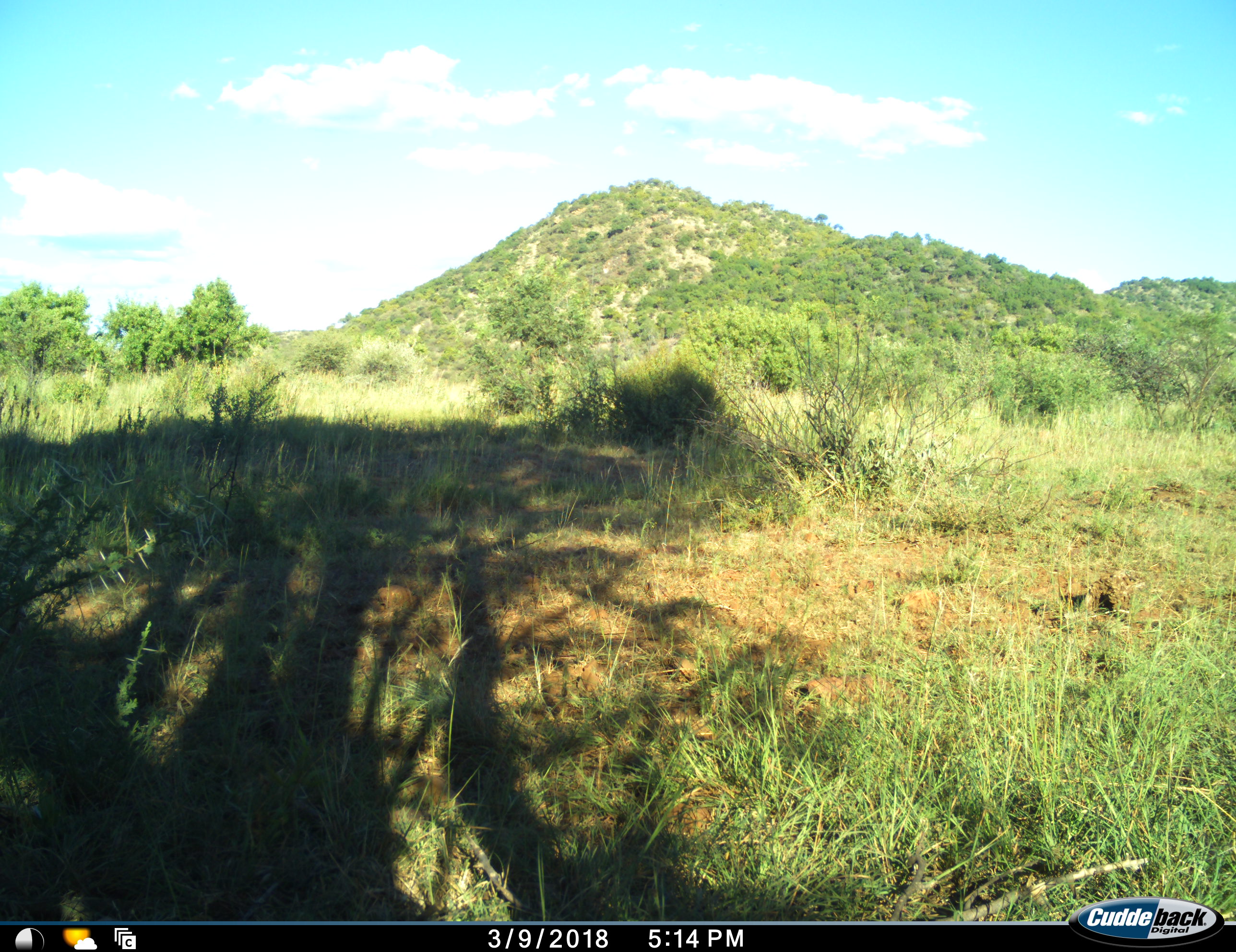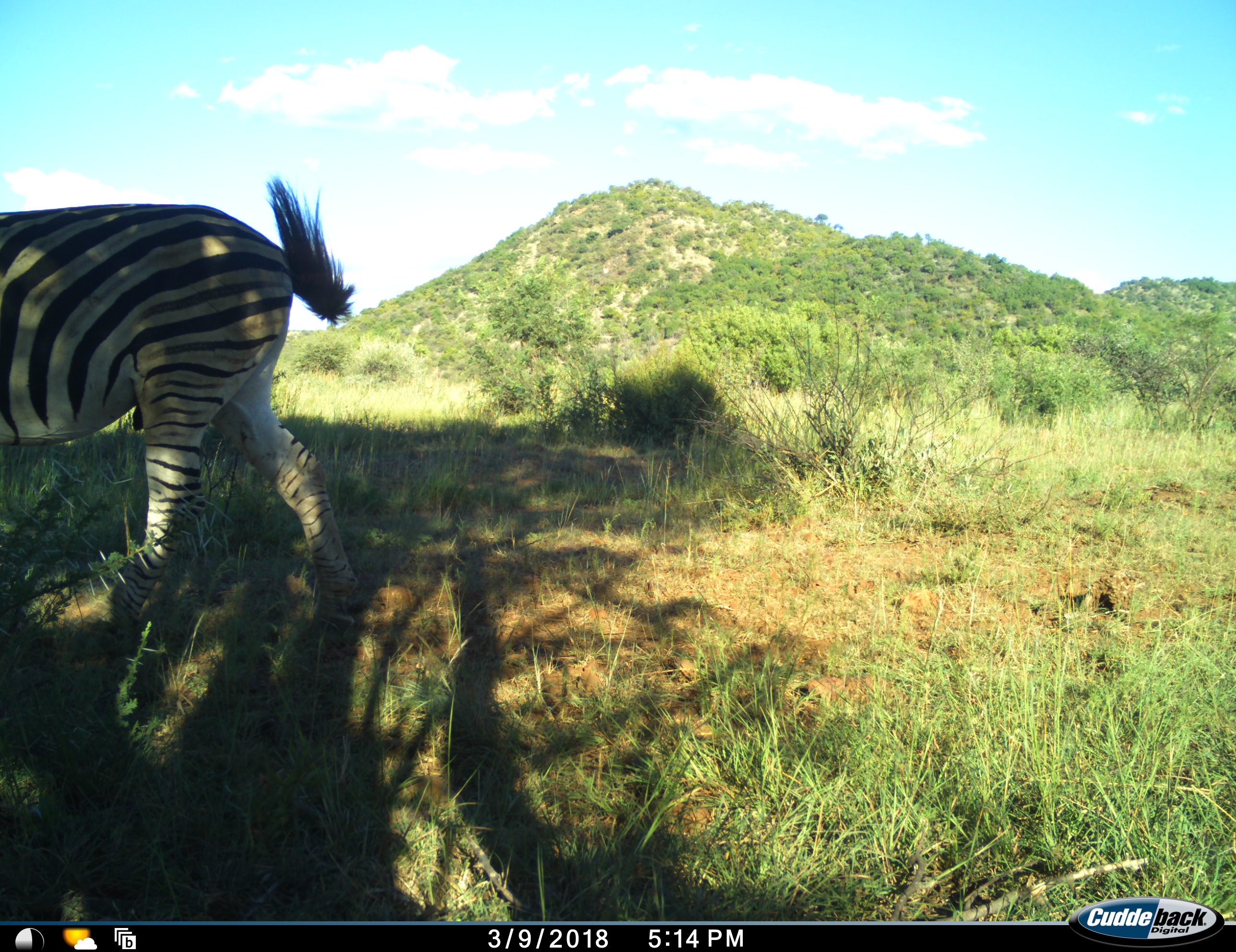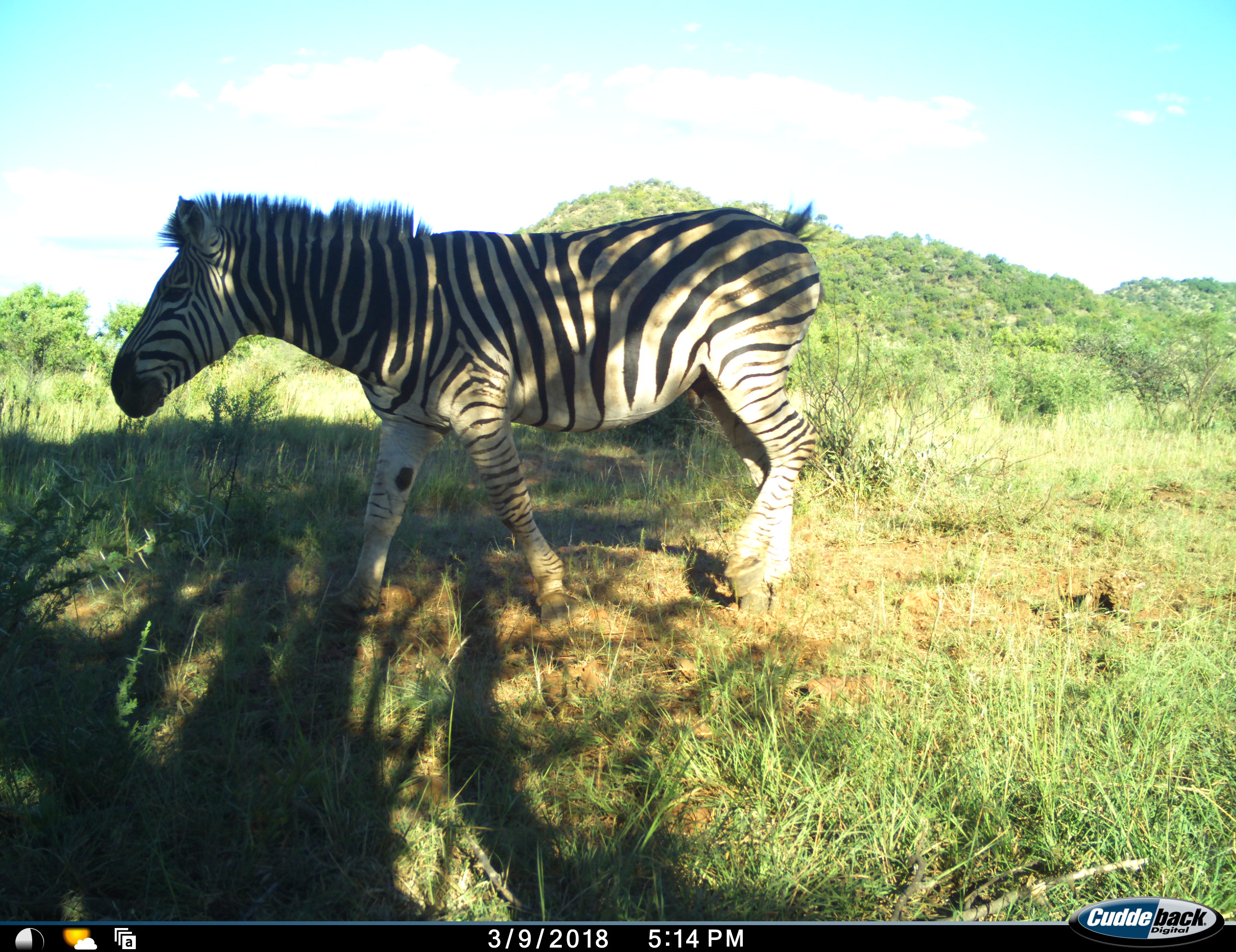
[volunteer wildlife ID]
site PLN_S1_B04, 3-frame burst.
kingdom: Animalia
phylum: Chordata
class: Mammalia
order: Perissodactyla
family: Equidae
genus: Equus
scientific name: Equus quagga burchellii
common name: burchell's zebra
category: zebraburchells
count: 1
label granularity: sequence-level